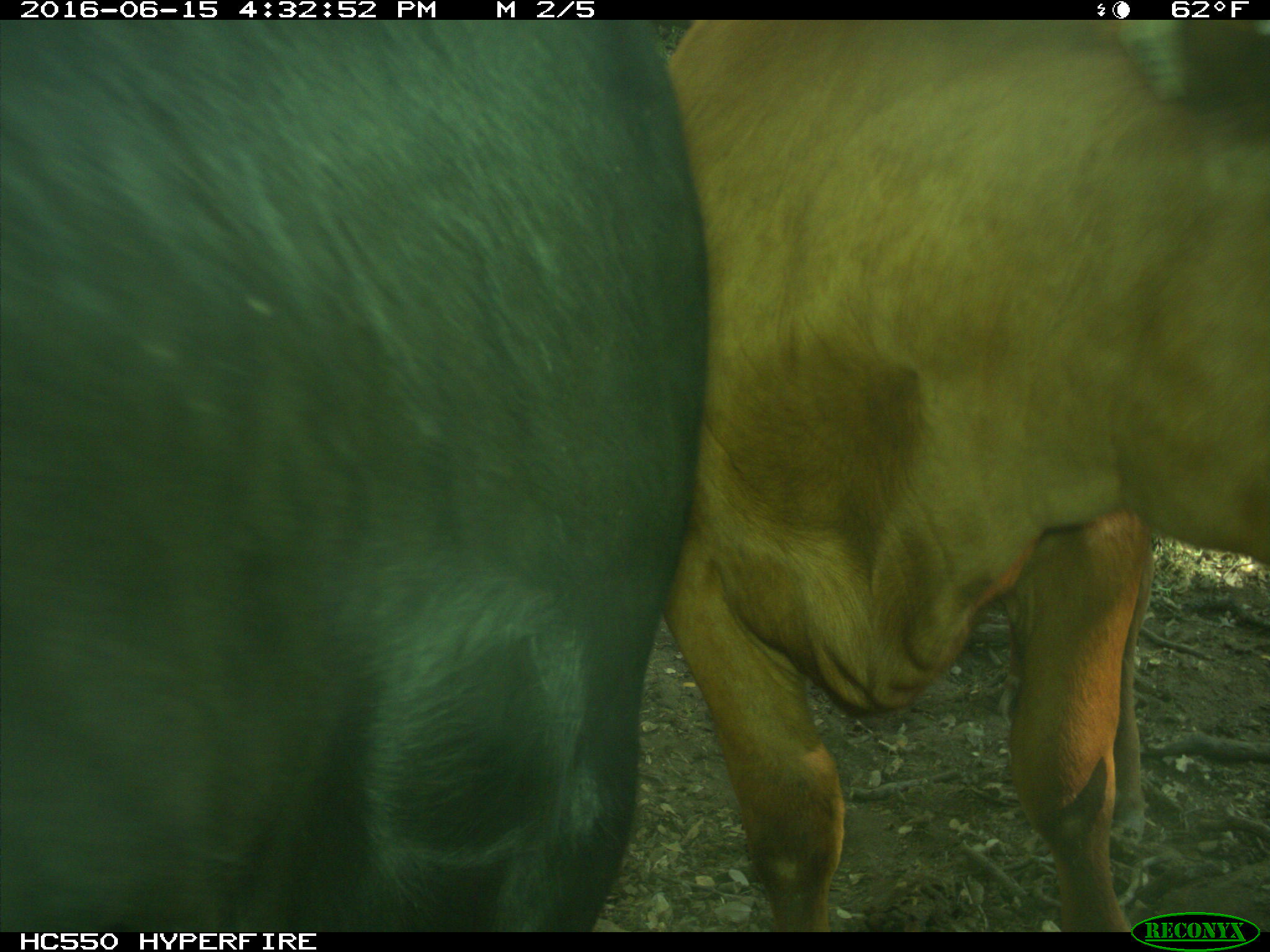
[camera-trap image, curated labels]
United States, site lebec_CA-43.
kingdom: Animalia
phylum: Chordata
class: Mammalia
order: Artiodactyla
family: Bovidae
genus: Bos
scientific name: Bos taurus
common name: domestic cow